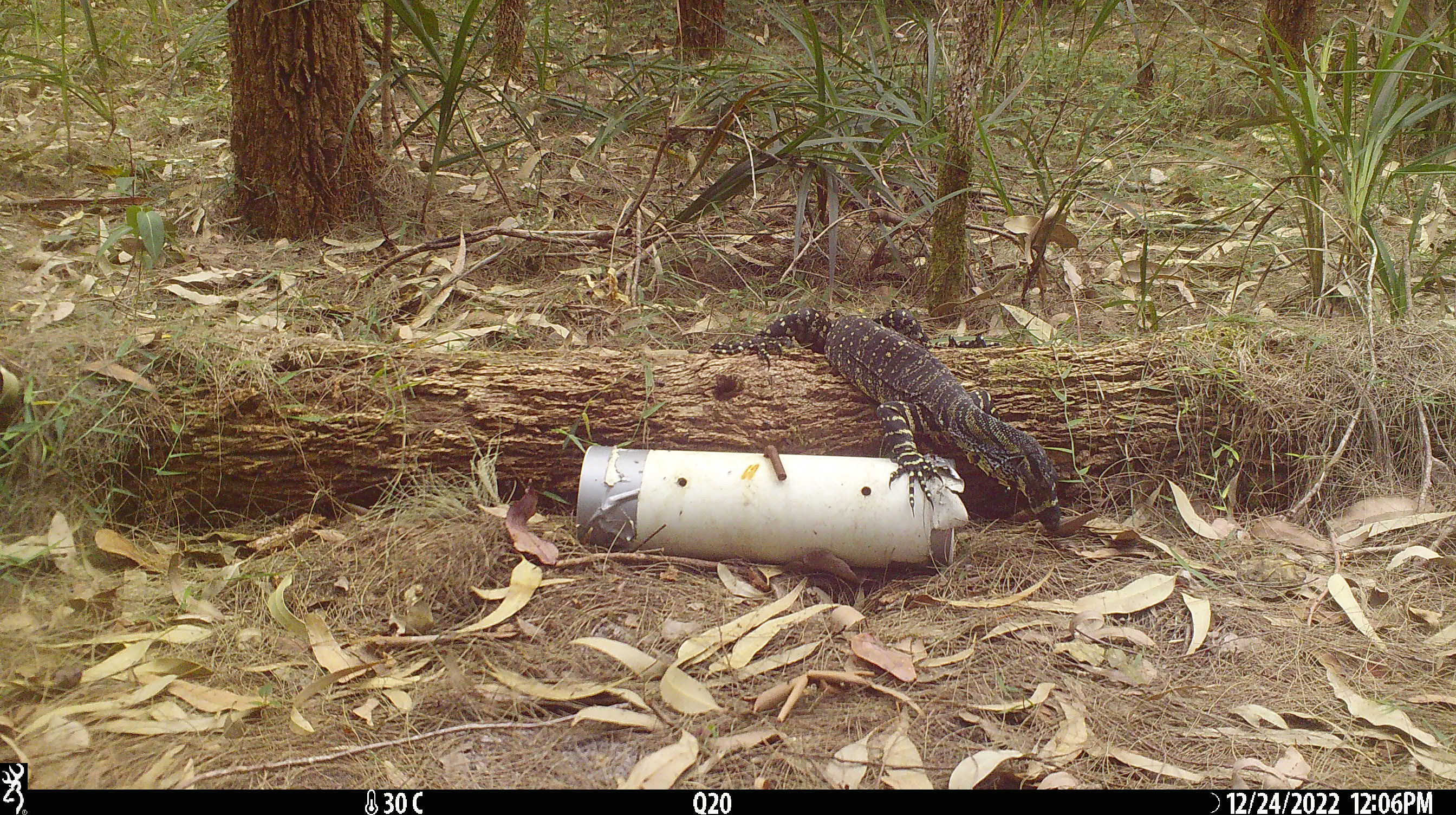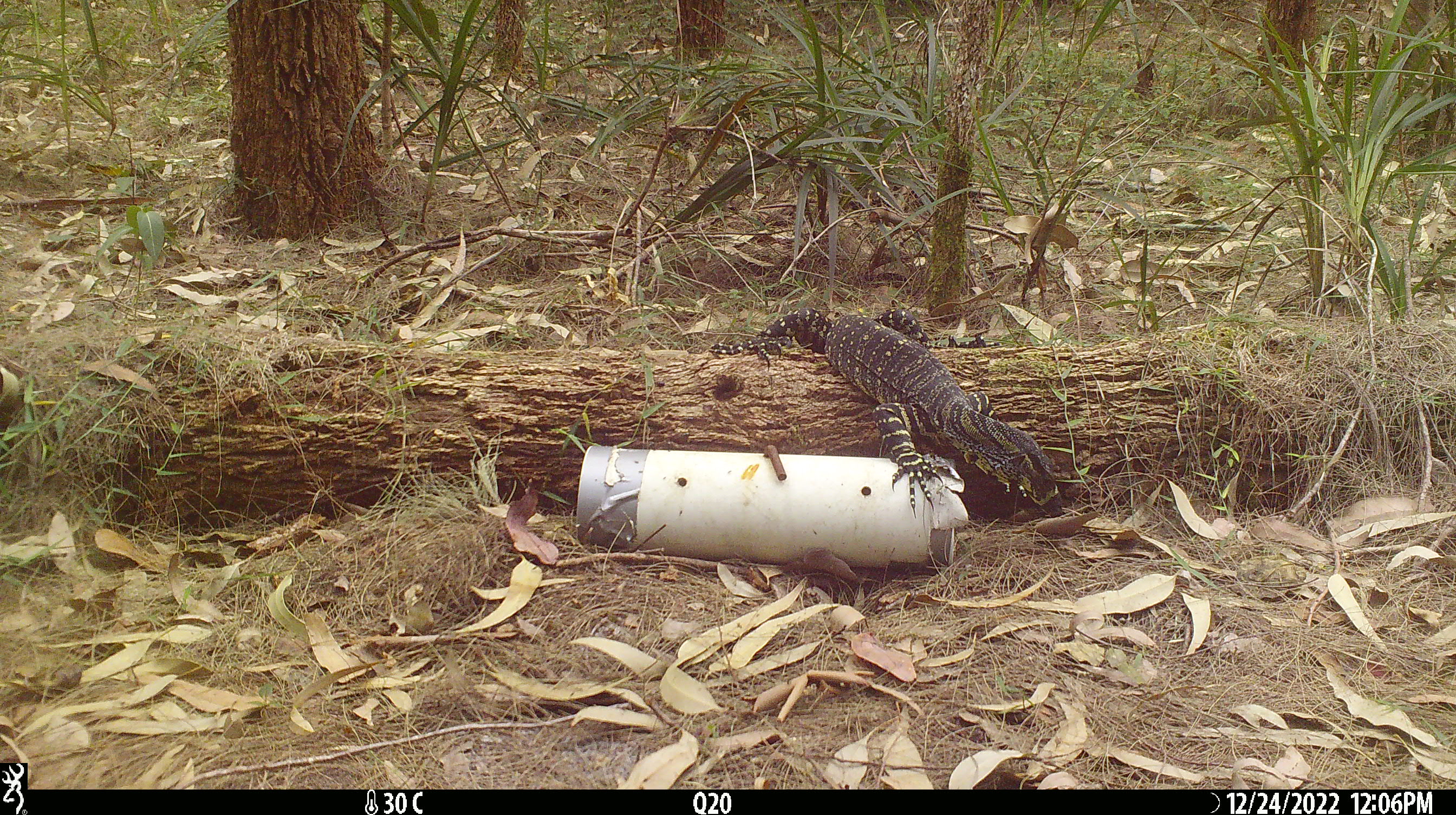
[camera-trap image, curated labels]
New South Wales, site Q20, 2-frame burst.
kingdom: Animalia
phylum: Chordata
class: Reptilia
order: Squamata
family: Varanidae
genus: Varanus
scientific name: Varanus varius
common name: lace monitor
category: goanna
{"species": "goanna (lace monitor) (Varanus varius)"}